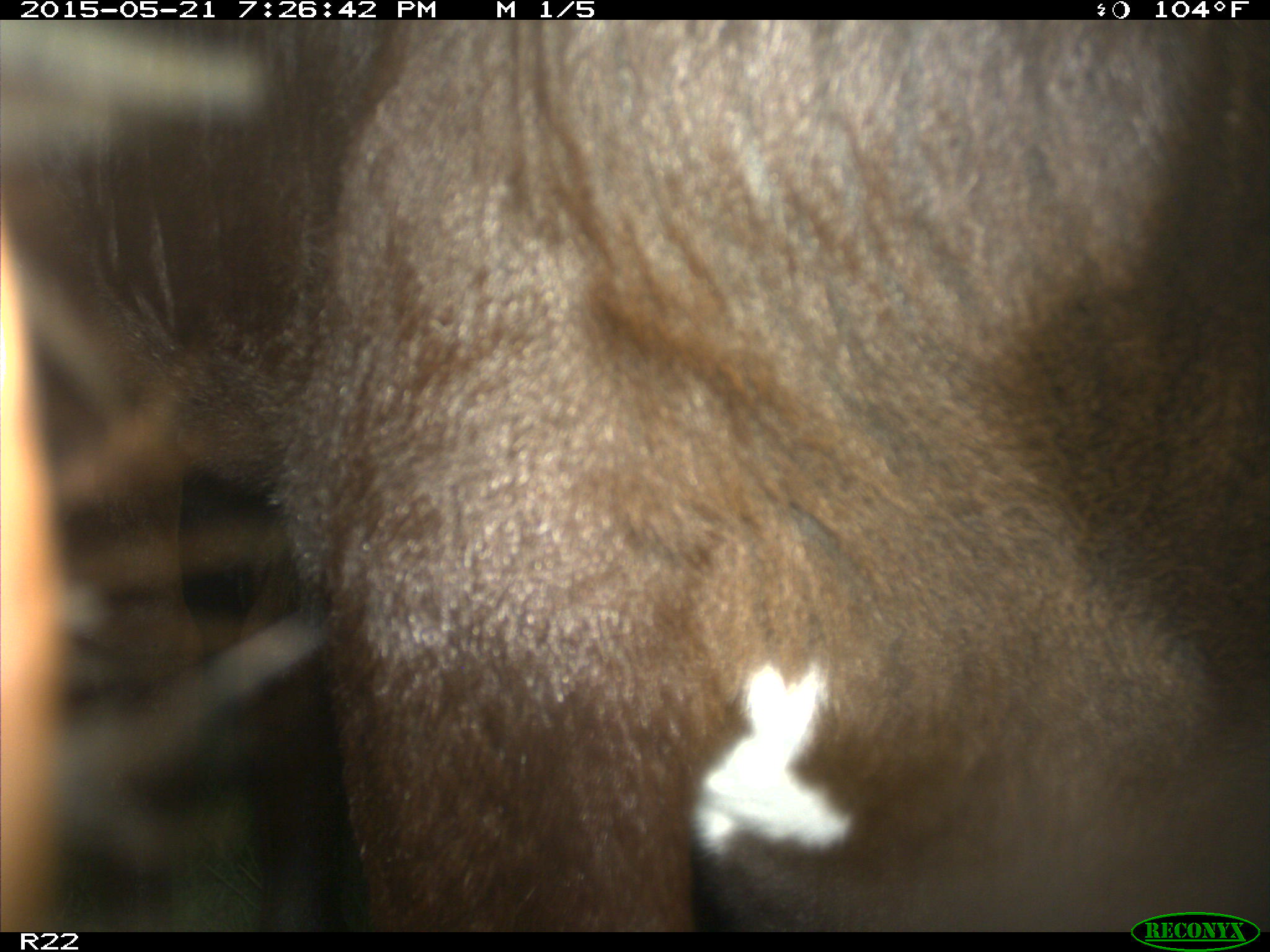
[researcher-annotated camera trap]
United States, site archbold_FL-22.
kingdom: Animalia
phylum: Chordata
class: Mammalia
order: Artiodactyla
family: Bovidae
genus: Bos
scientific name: Bos taurus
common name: domestic cow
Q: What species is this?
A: Bos taurus (domestic cow).